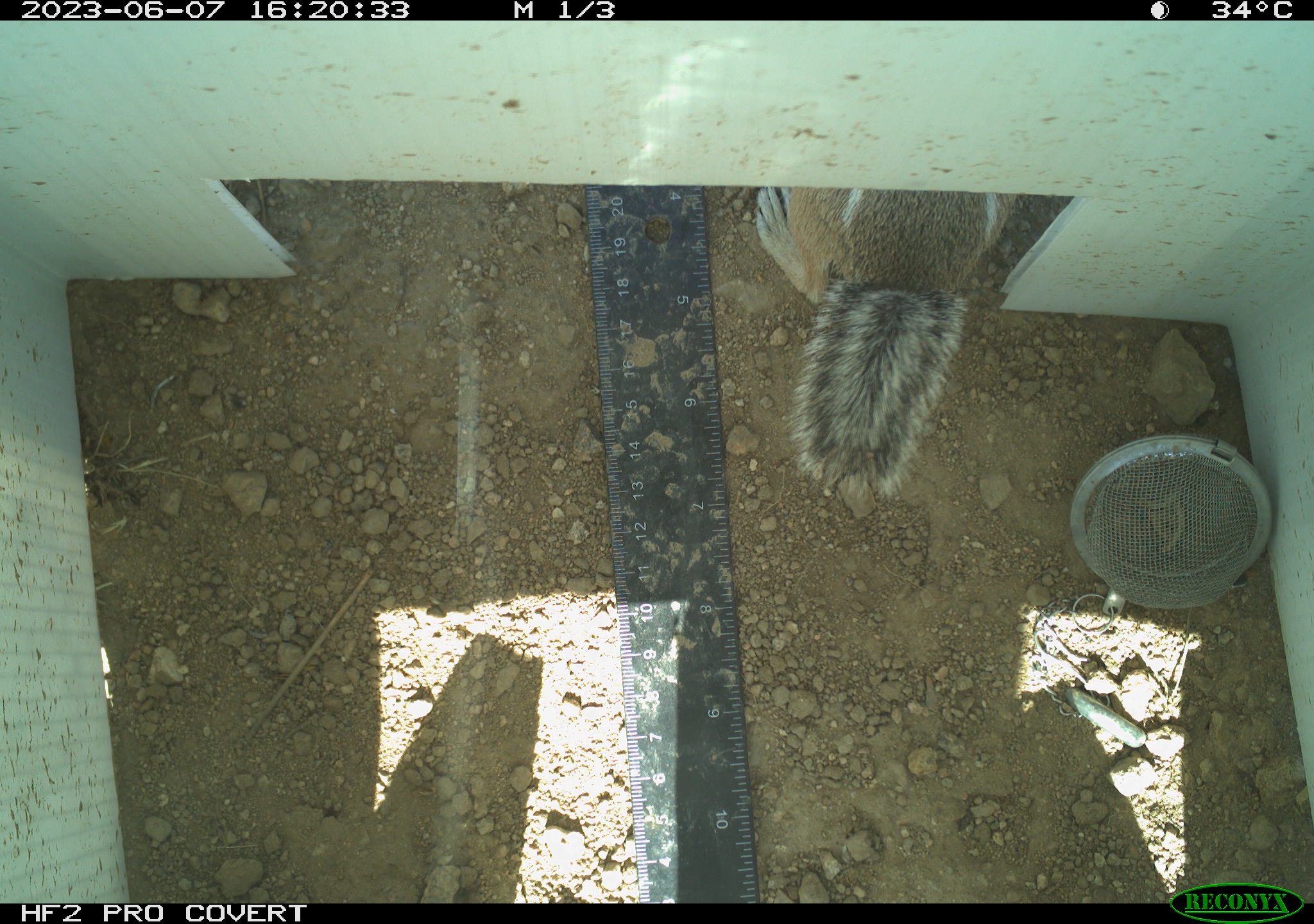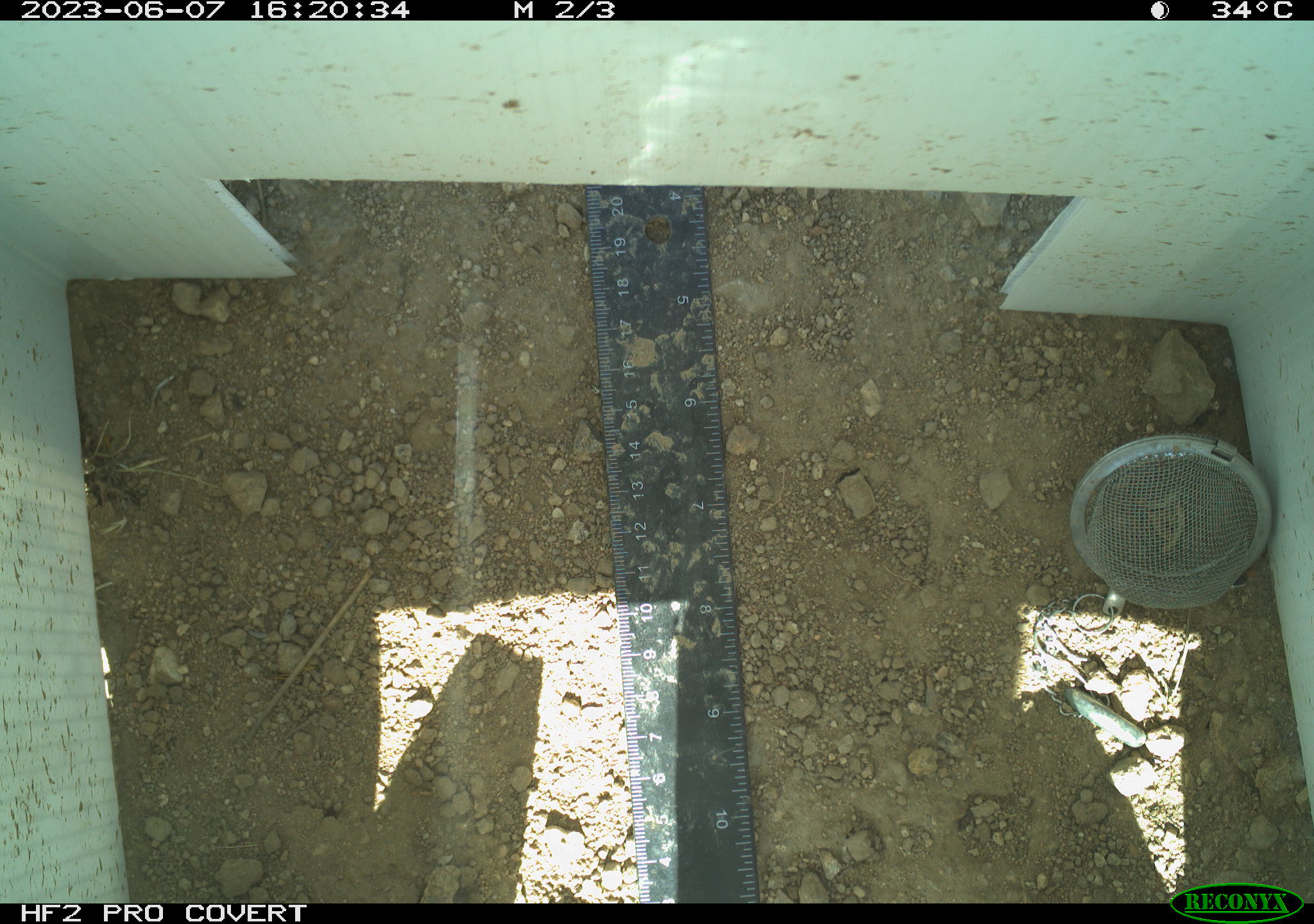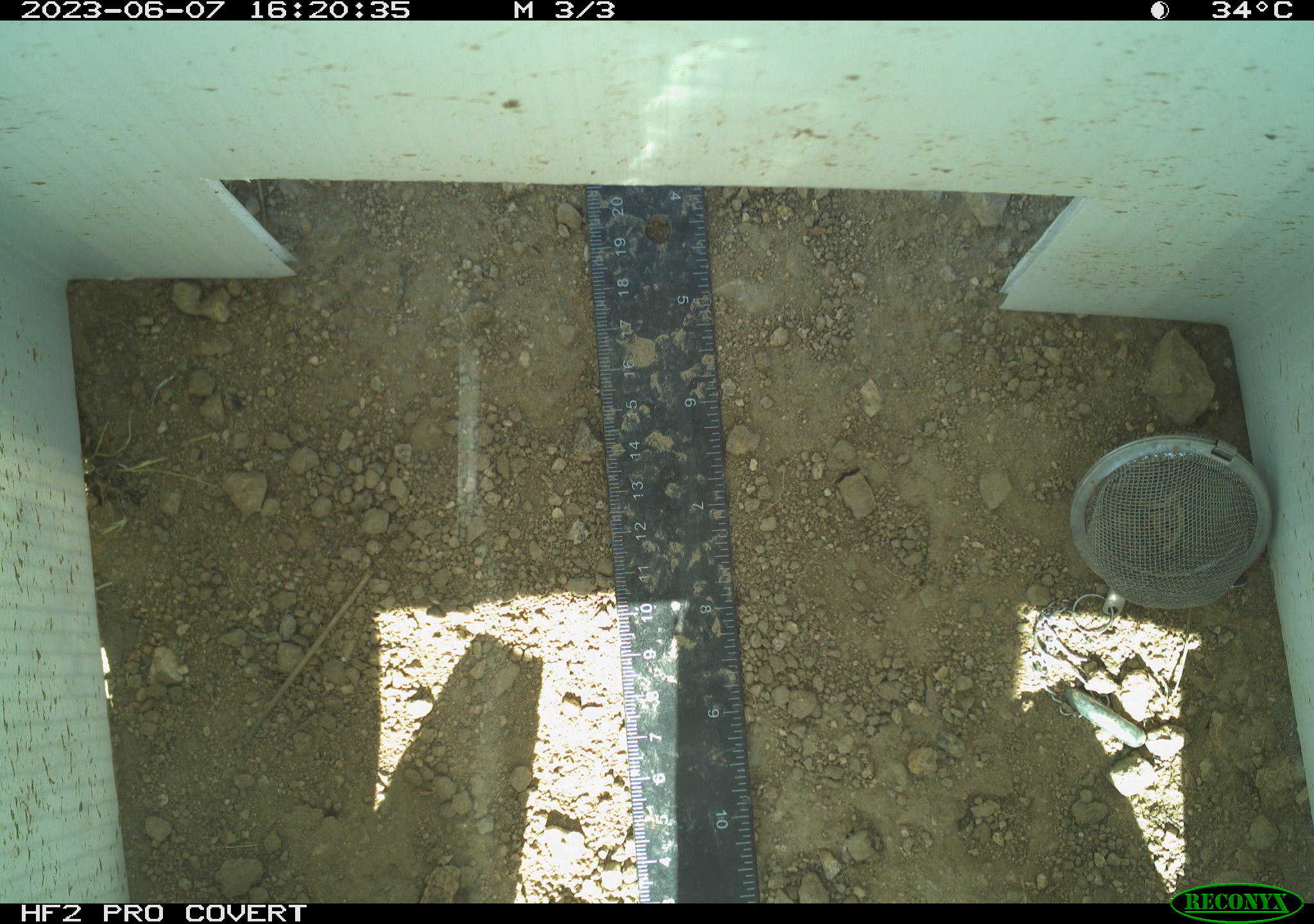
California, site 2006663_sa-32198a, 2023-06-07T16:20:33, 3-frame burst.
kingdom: Animalia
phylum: Chordata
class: Mammalia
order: Rodentia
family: Sciuridae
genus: Ammospermophilus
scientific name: Ammospermophilus leucurus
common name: white-tailed antelope squirrel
White-tailed antelope squirrel (Ammospermophilus leucurus).